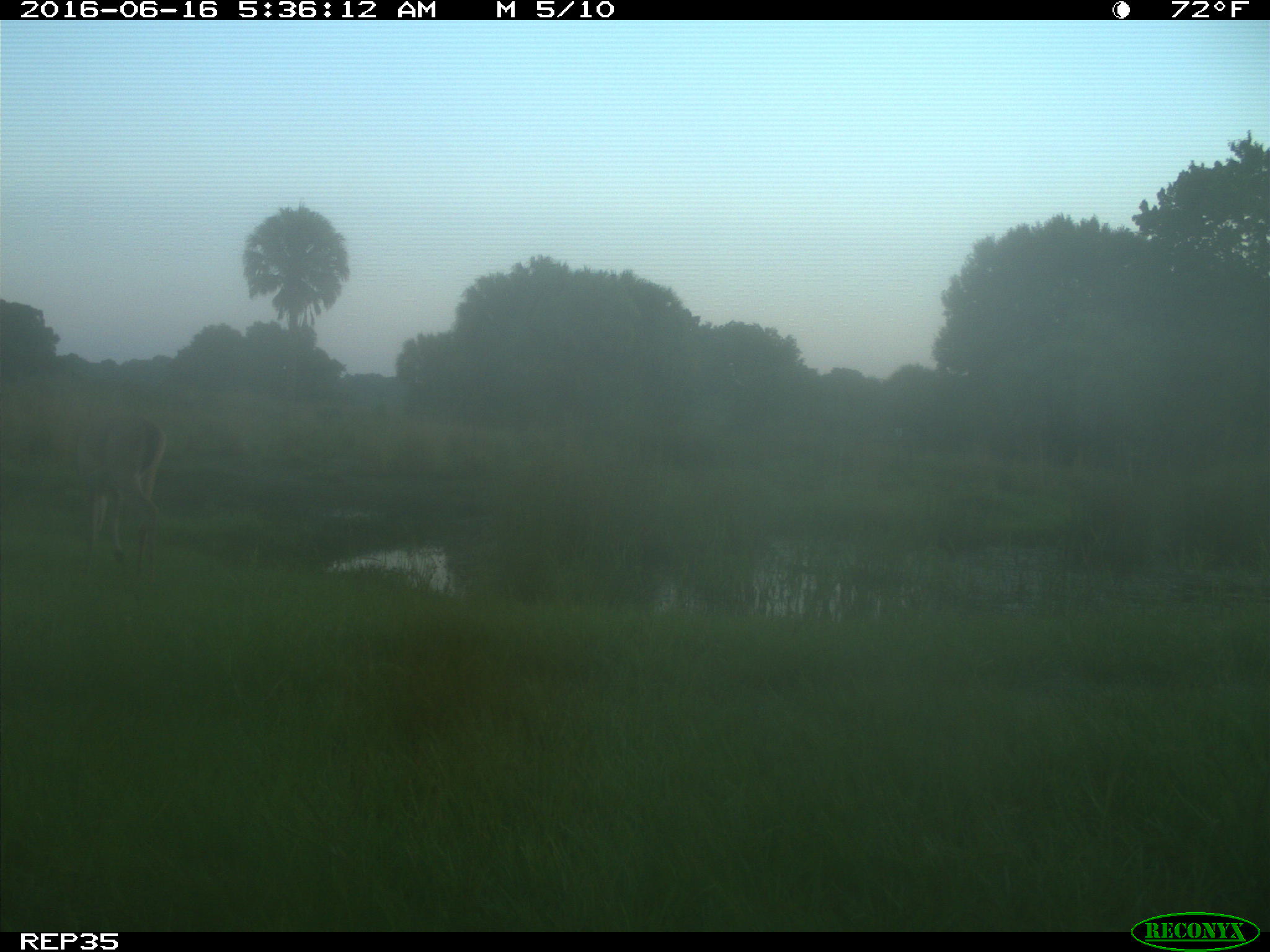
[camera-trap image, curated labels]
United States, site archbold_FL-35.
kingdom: Animalia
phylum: Chordata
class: Mammalia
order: Artiodactyla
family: Cervidae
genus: Odocoileus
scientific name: Odocoileus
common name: deer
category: unidentified deer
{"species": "unidentified deer (deer) (Odocoileus)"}